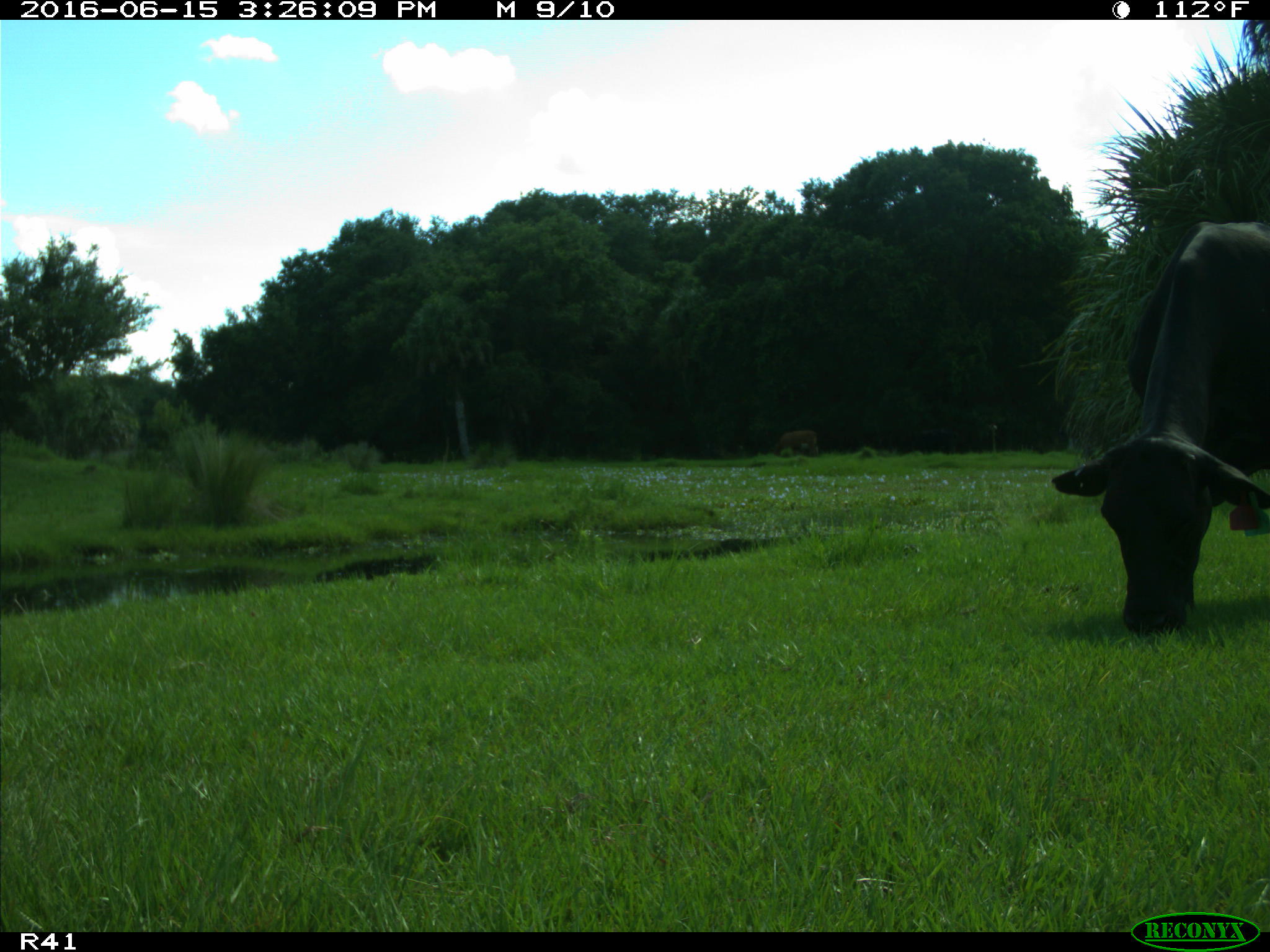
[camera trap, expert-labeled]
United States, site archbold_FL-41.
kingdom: Animalia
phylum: Chordata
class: Mammalia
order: Artiodactyla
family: Bovidae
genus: Bos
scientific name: Bos taurus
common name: domestic cow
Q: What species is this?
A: Bos taurus (domestic cow).